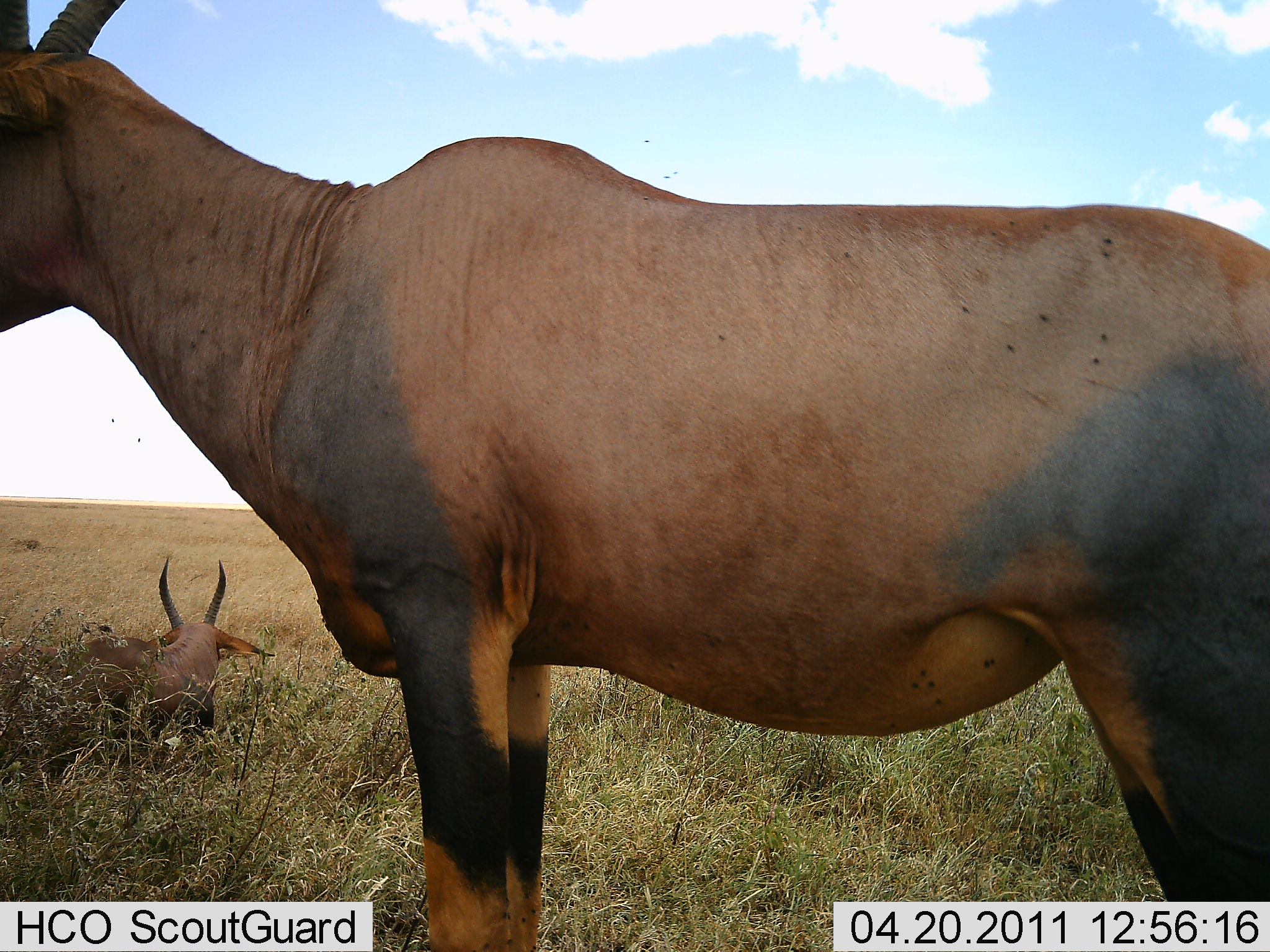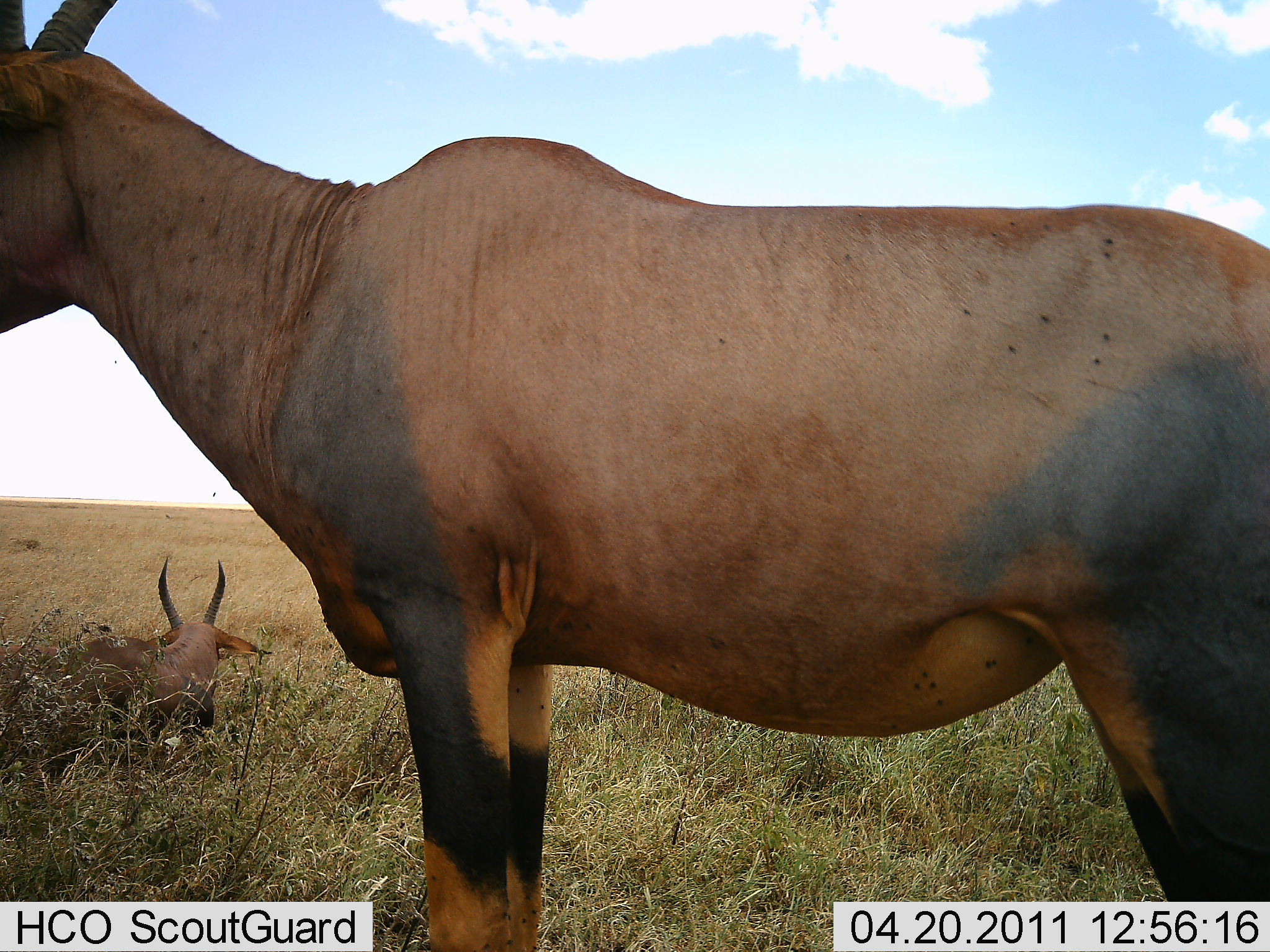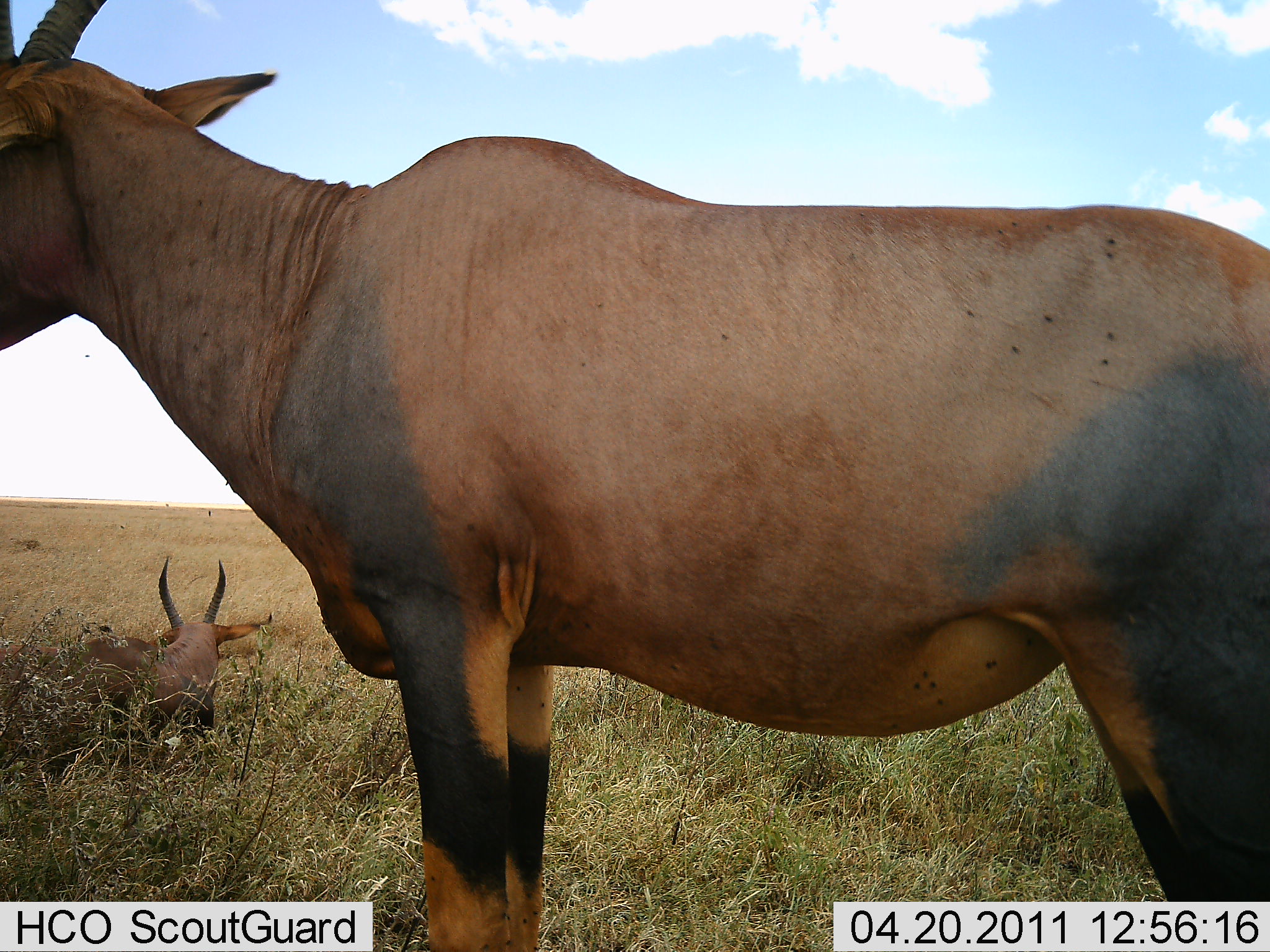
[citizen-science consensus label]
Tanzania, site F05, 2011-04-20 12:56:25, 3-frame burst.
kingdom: Animalia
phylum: Chordata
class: Mammalia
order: Artiodactyla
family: Bovidae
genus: Damaliscus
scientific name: Damaliscus lunatus jimela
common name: topi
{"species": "topi (Damaliscus lunatus jimela)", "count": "2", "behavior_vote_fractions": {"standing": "75%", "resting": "92%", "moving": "0%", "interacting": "0%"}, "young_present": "0%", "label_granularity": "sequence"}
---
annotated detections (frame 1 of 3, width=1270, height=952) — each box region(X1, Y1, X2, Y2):
animal: region(3, 2, 1270, 951); region(2, 559, 276, 791)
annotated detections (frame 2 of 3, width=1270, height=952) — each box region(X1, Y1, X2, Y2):
animal: region(0, 1, 1269, 951); region(5, 555, 266, 808)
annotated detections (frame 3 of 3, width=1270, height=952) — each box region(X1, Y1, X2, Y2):
animal: region(1, 1, 1270, 951); region(1, 551, 274, 791)